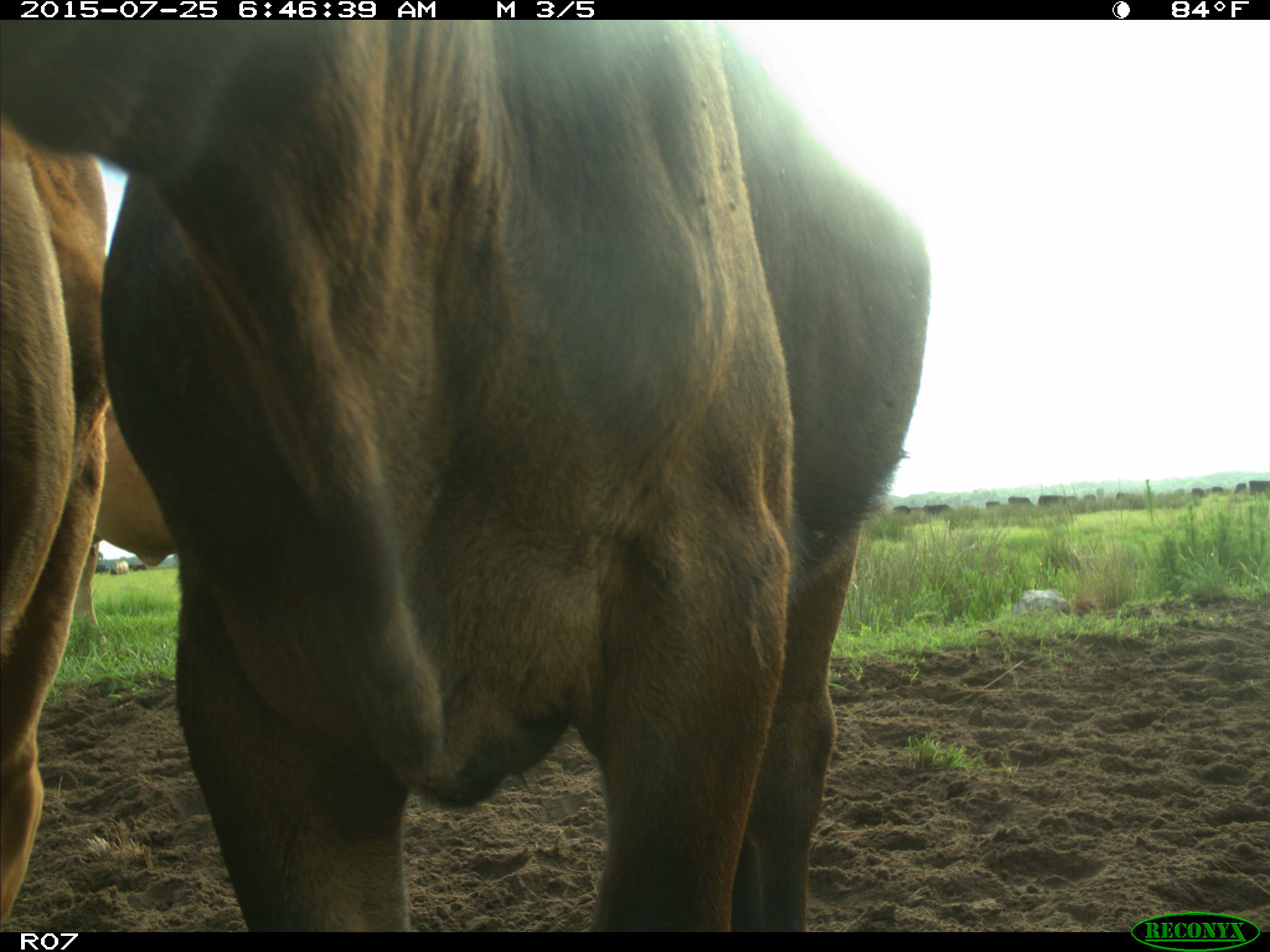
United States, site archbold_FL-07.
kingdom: Animalia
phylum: Chordata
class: Mammalia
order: Artiodactyla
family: Bovidae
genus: Bos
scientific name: Bos taurus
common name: domestic cow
Bos taurus (domestic cow).